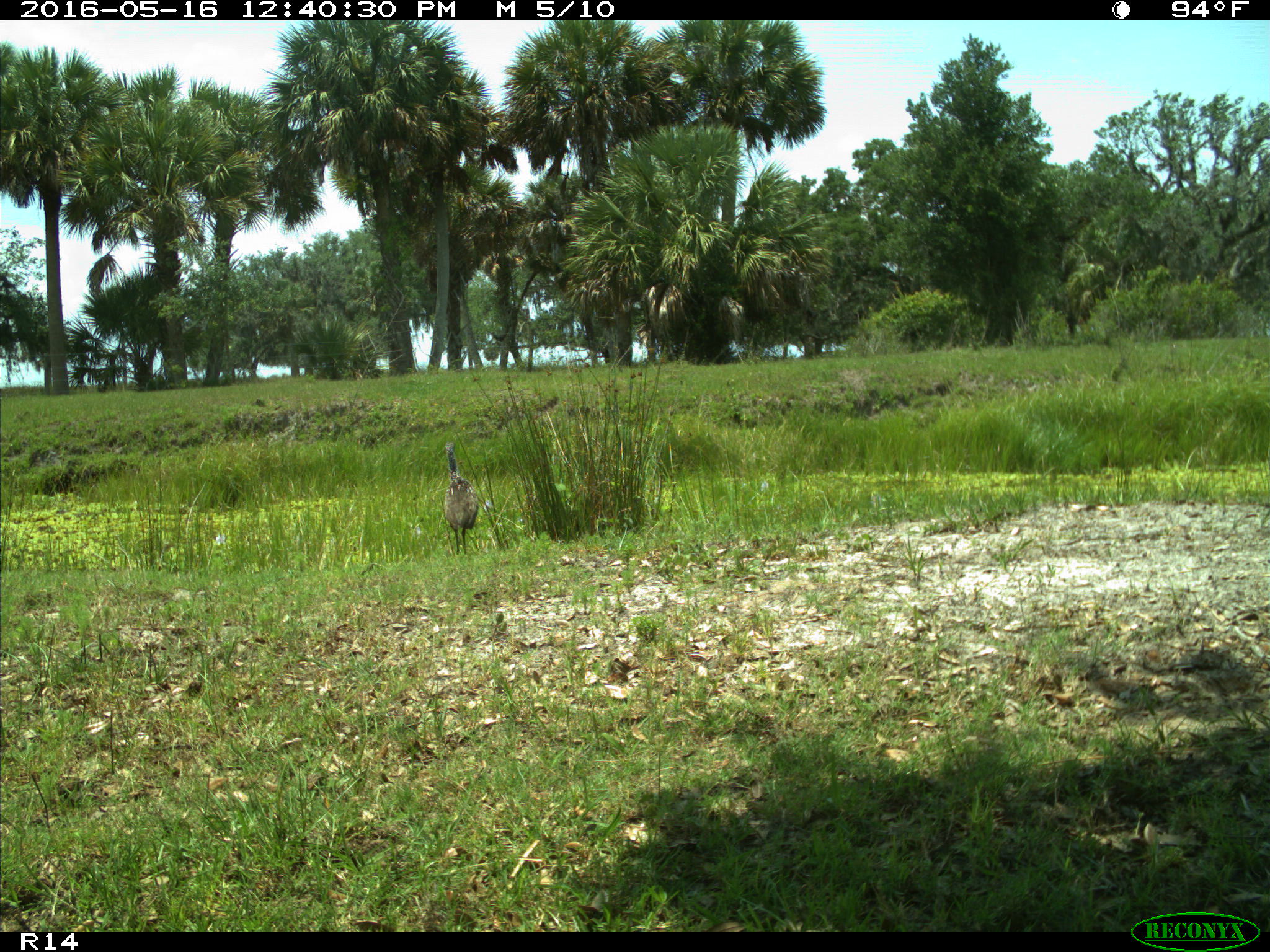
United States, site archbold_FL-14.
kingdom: Animalia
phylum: Chordata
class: Aves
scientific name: Aves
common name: birds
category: unidentified bird